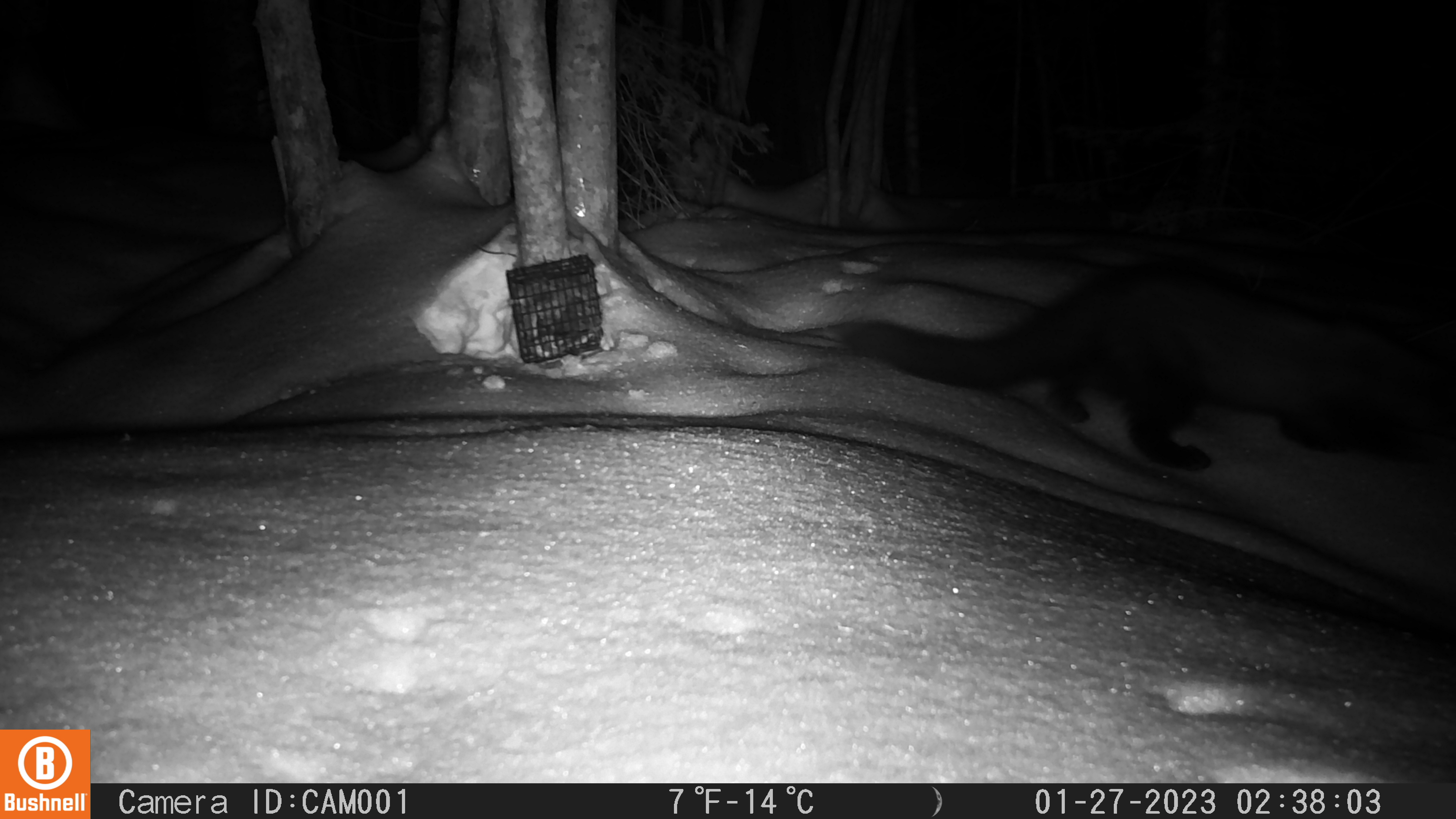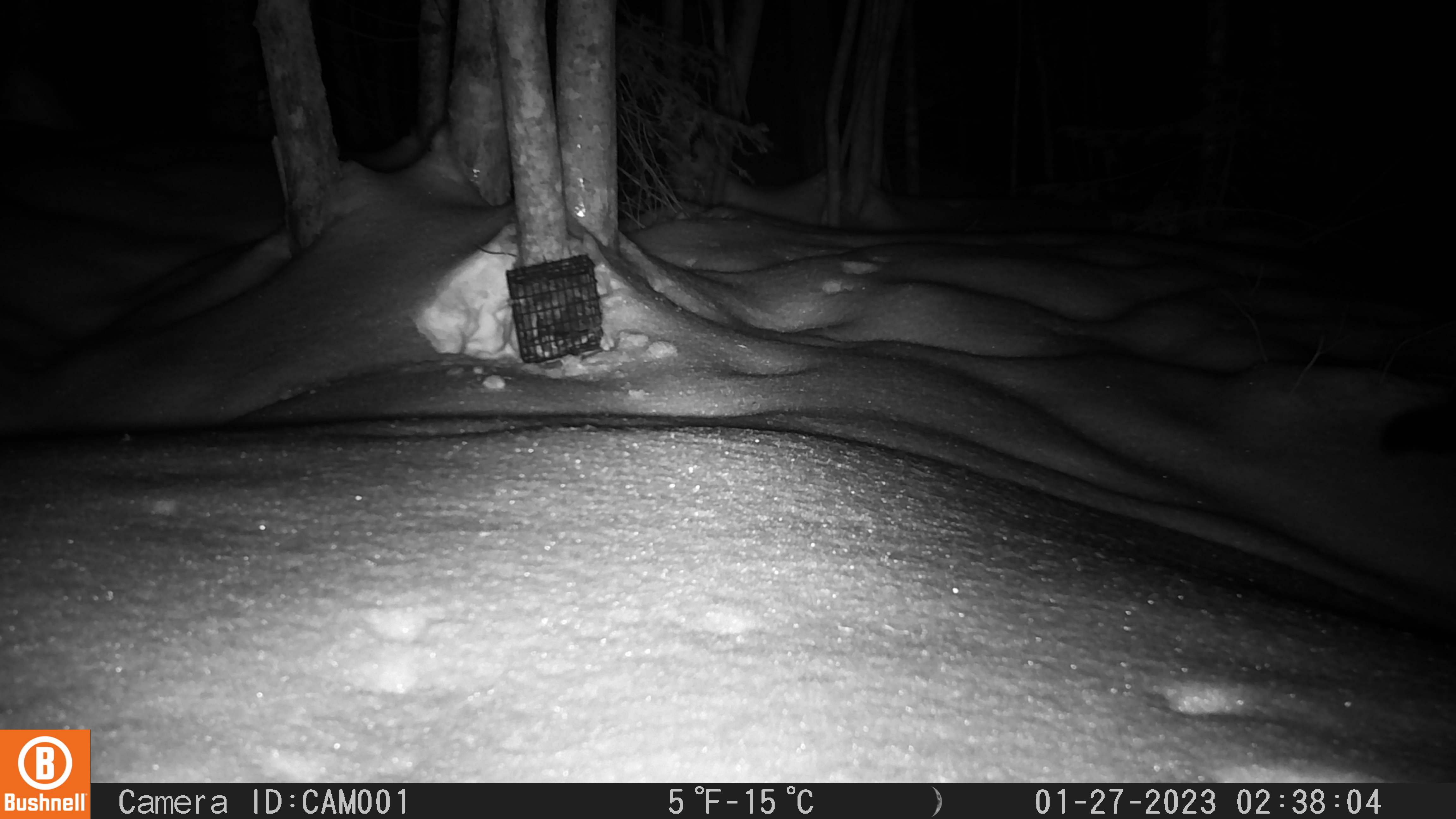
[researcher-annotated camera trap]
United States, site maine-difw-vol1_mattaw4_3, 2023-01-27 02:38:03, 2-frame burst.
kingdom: Animalia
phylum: Chordata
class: Mammalia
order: Carnivora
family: Mustelidae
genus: Pekania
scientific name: Pekania pennanti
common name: fisher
Fisher (Pekania pennanti).